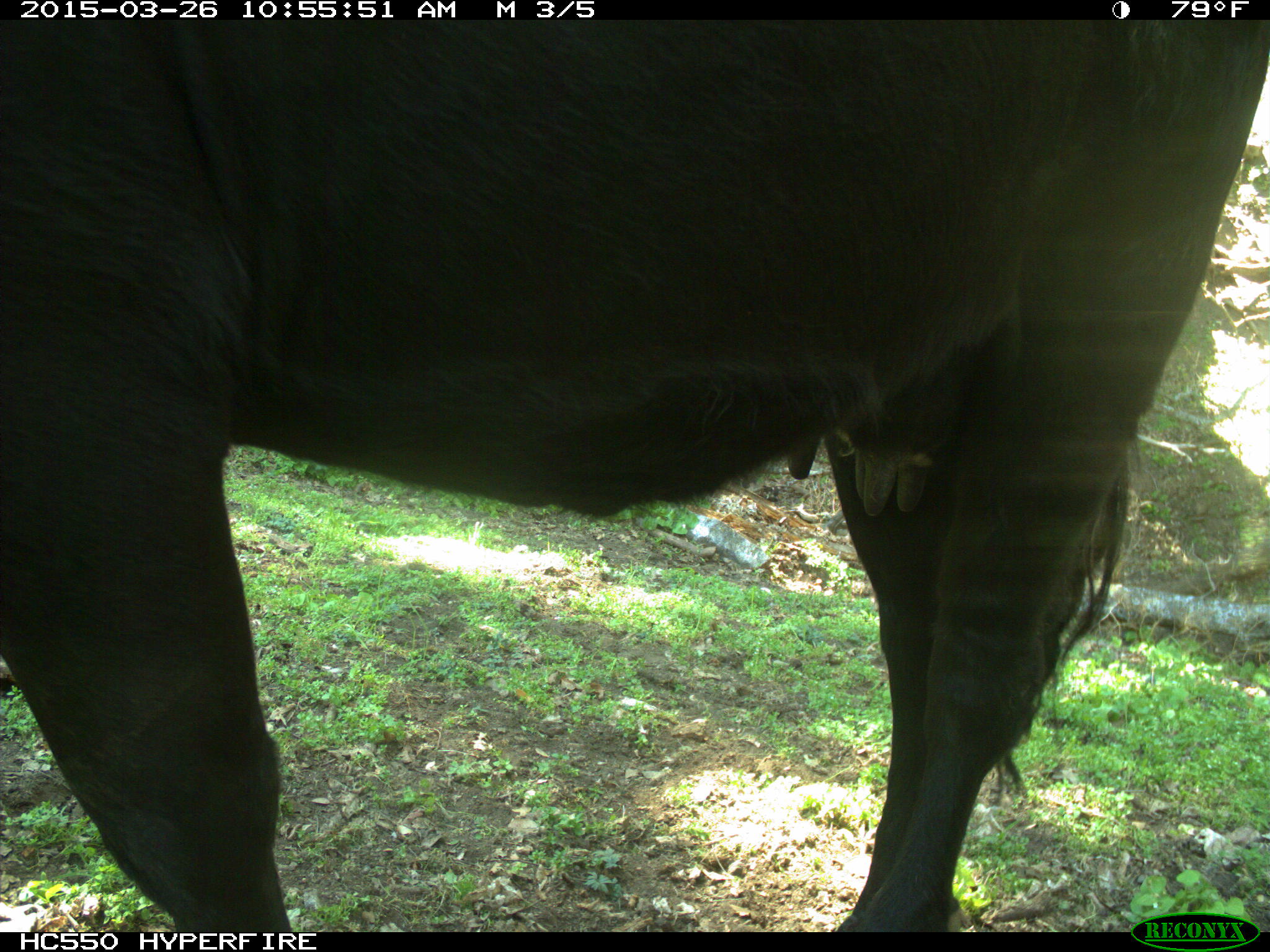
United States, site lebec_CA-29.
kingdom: Animalia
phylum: Chordata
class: Mammalia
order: Artiodactyla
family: Bovidae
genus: Bos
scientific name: Bos taurus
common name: domestic cow